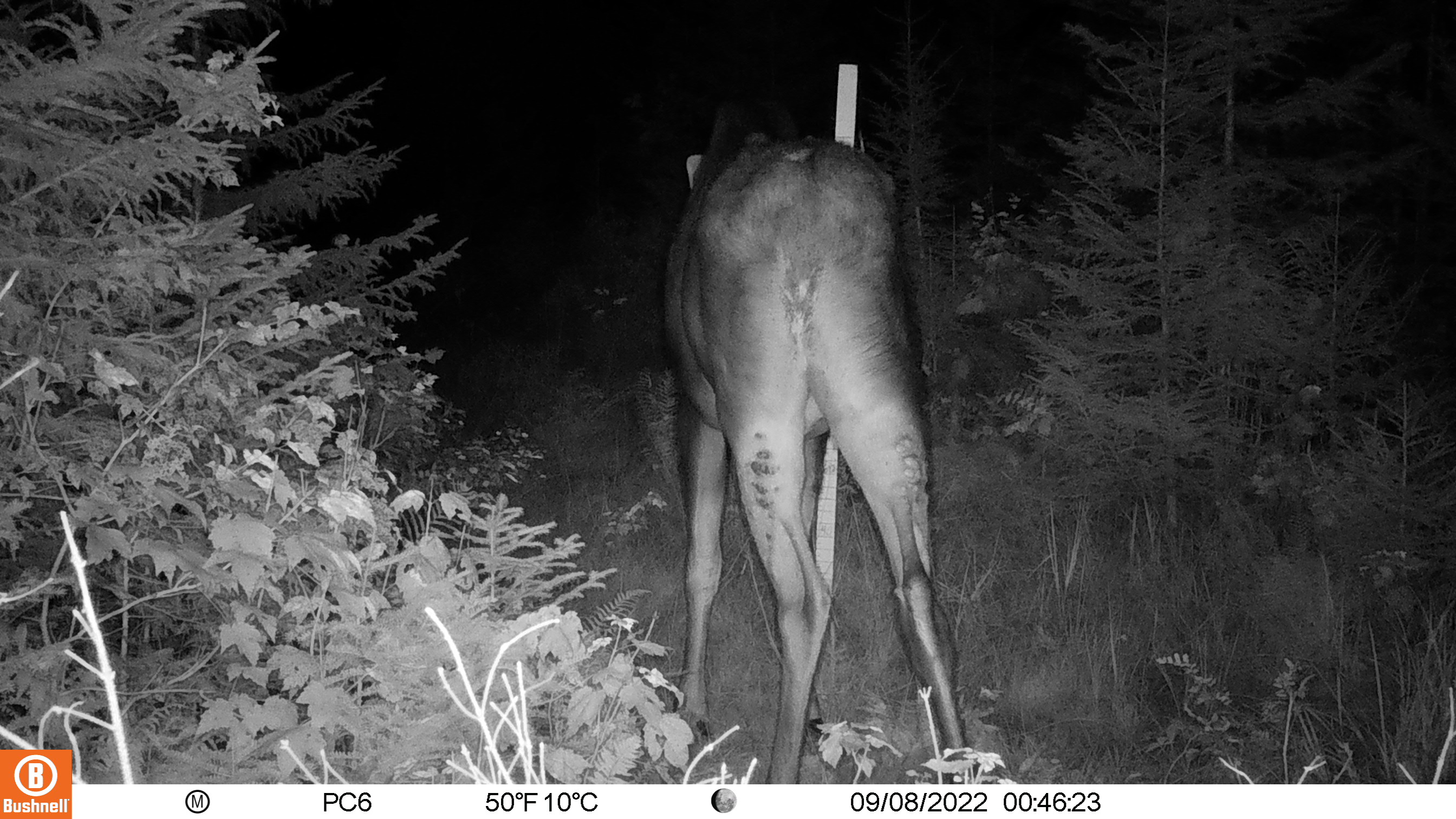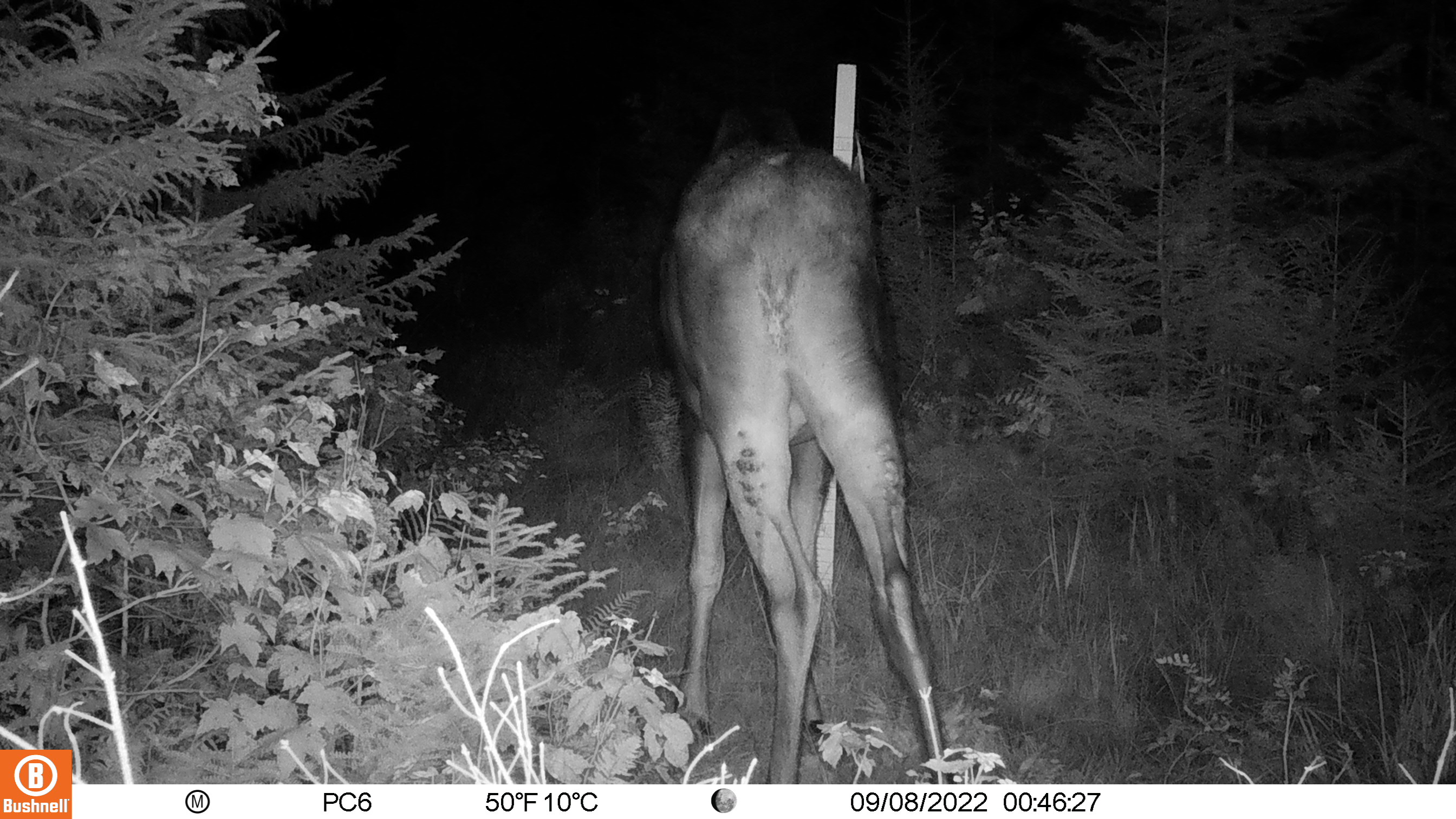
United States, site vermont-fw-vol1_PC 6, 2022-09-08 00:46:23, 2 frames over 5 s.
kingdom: Animalia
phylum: Chordata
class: Mammalia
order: Artiodactyla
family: Cervidae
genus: Alces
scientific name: Alces alces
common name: moose